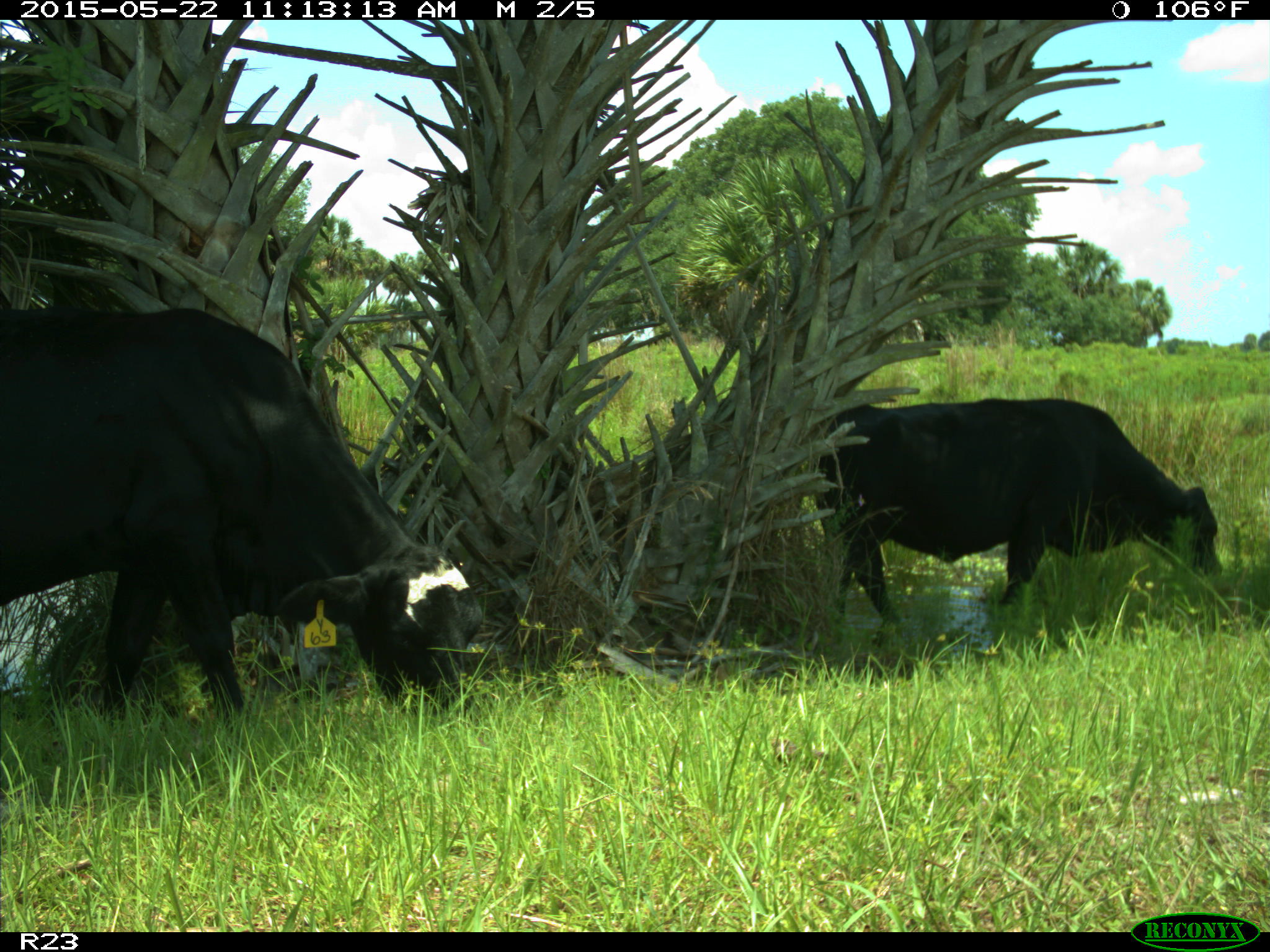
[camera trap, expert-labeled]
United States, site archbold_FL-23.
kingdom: Animalia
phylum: Chordata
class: Mammalia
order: Artiodactyla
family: Bovidae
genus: Bos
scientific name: Bos taurus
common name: domestic cow